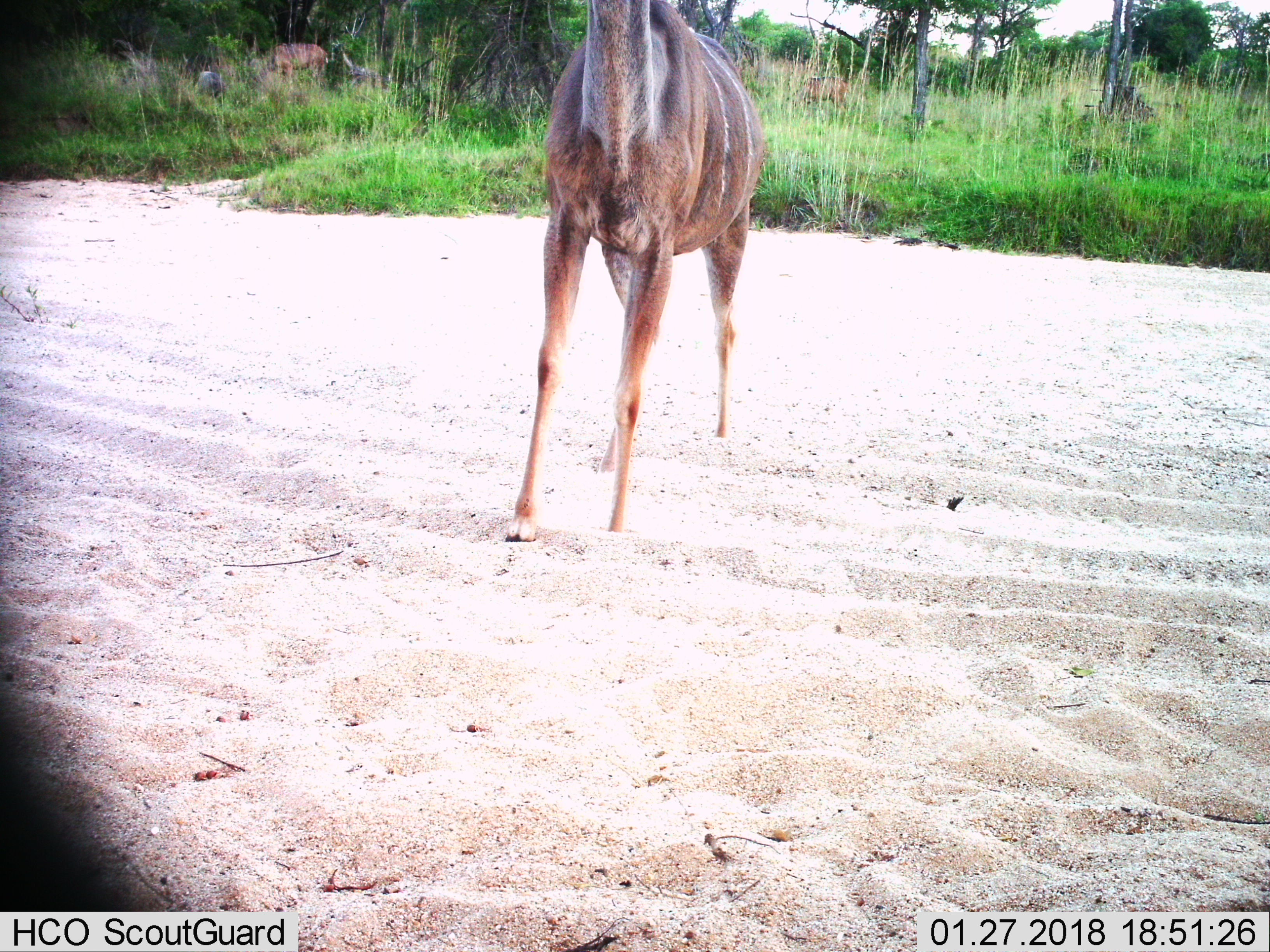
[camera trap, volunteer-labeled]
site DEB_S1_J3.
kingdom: Animalia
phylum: Chordata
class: Mammalia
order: Artiodactyla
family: Bovidae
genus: Tragelaphus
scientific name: Tragelaphus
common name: kudu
Kudu (Tragelaphus), count 1. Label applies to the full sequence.